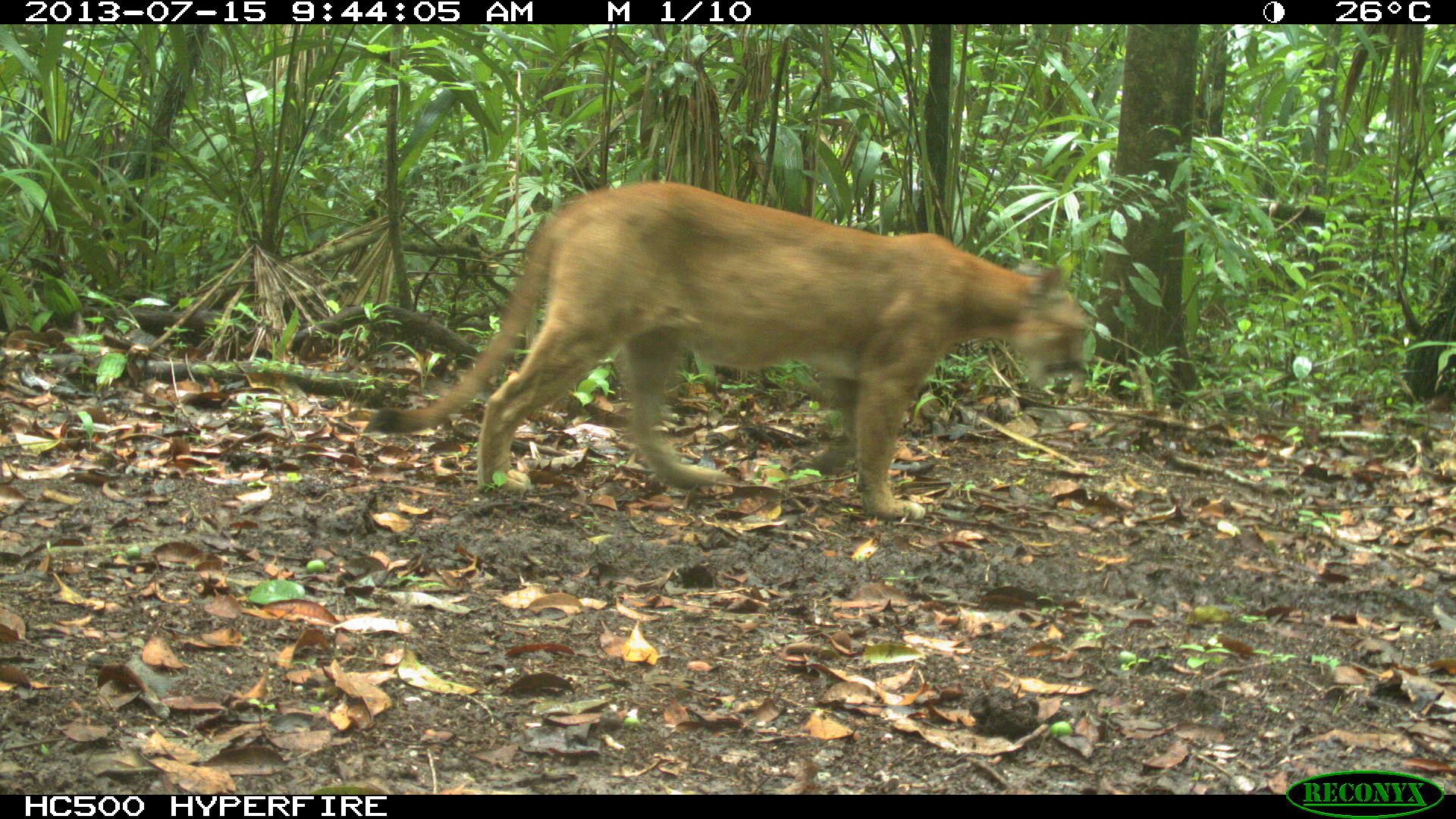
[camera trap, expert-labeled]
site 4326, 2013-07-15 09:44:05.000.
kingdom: Animalia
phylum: Chordata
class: Mammalia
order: Carnivora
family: Felidae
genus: Puma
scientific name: Puma concolor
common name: mountain lion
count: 1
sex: male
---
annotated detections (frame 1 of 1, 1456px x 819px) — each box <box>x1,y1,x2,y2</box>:
puma concolor: <box>358,178,1091,522</box>